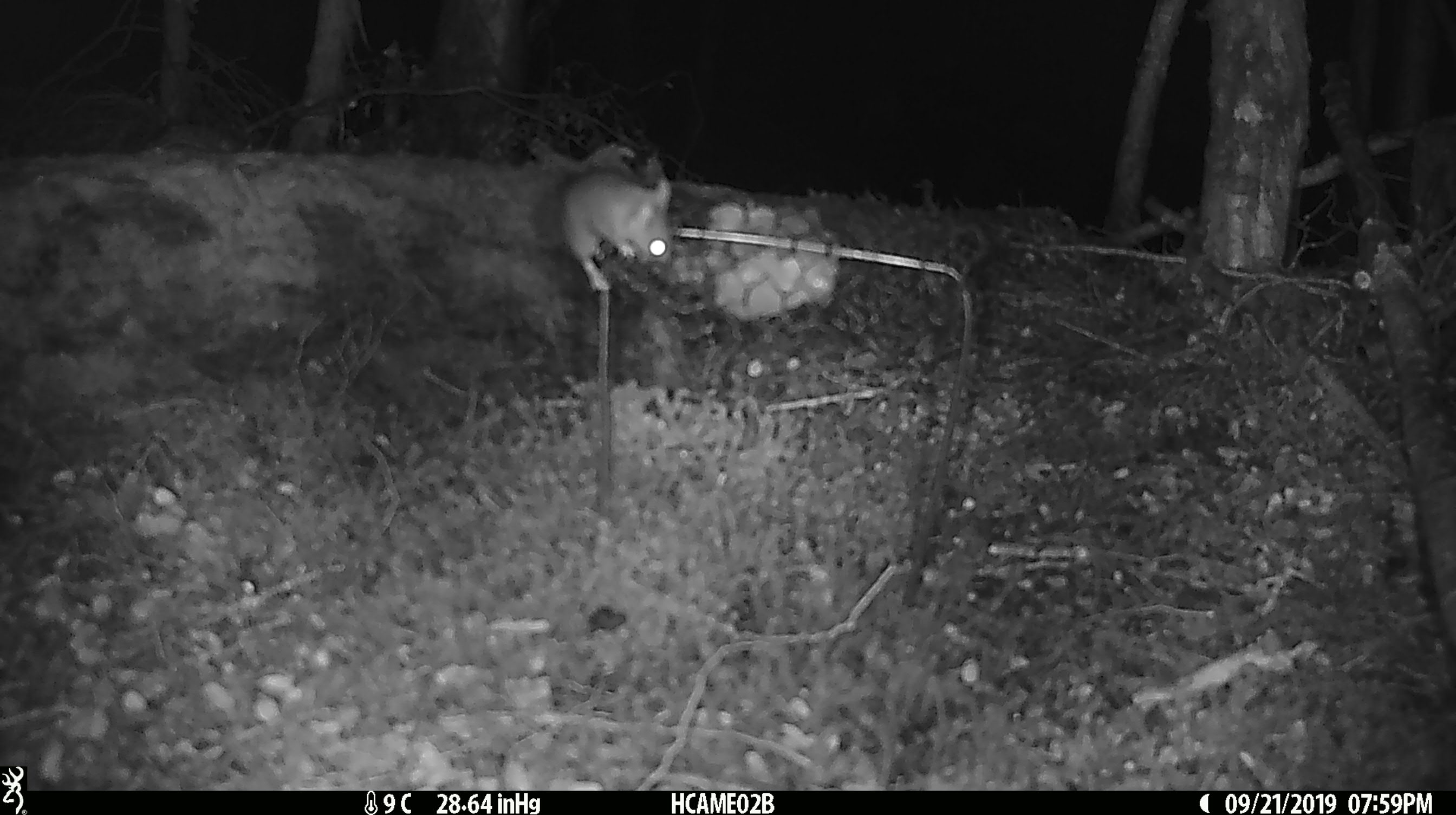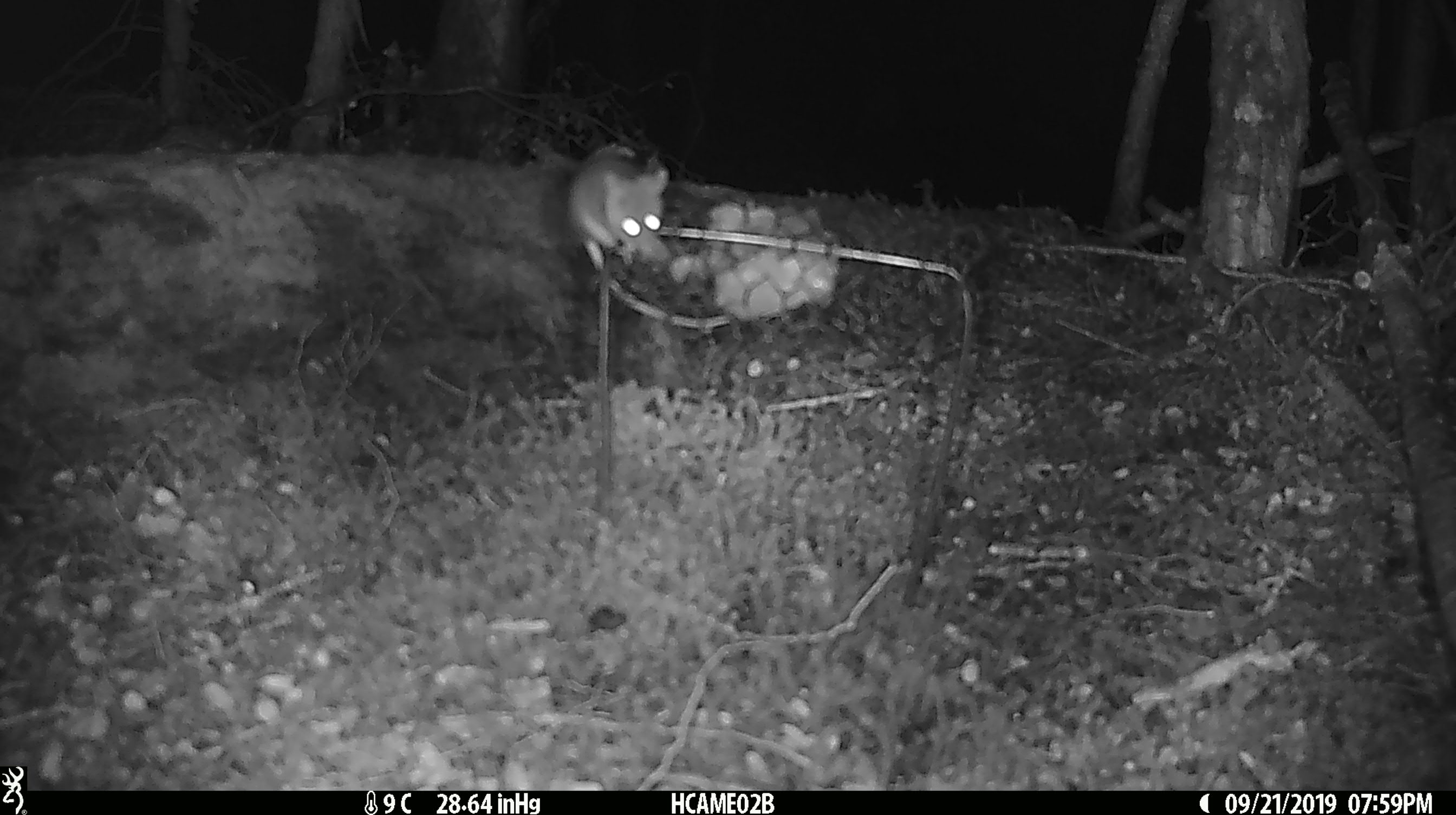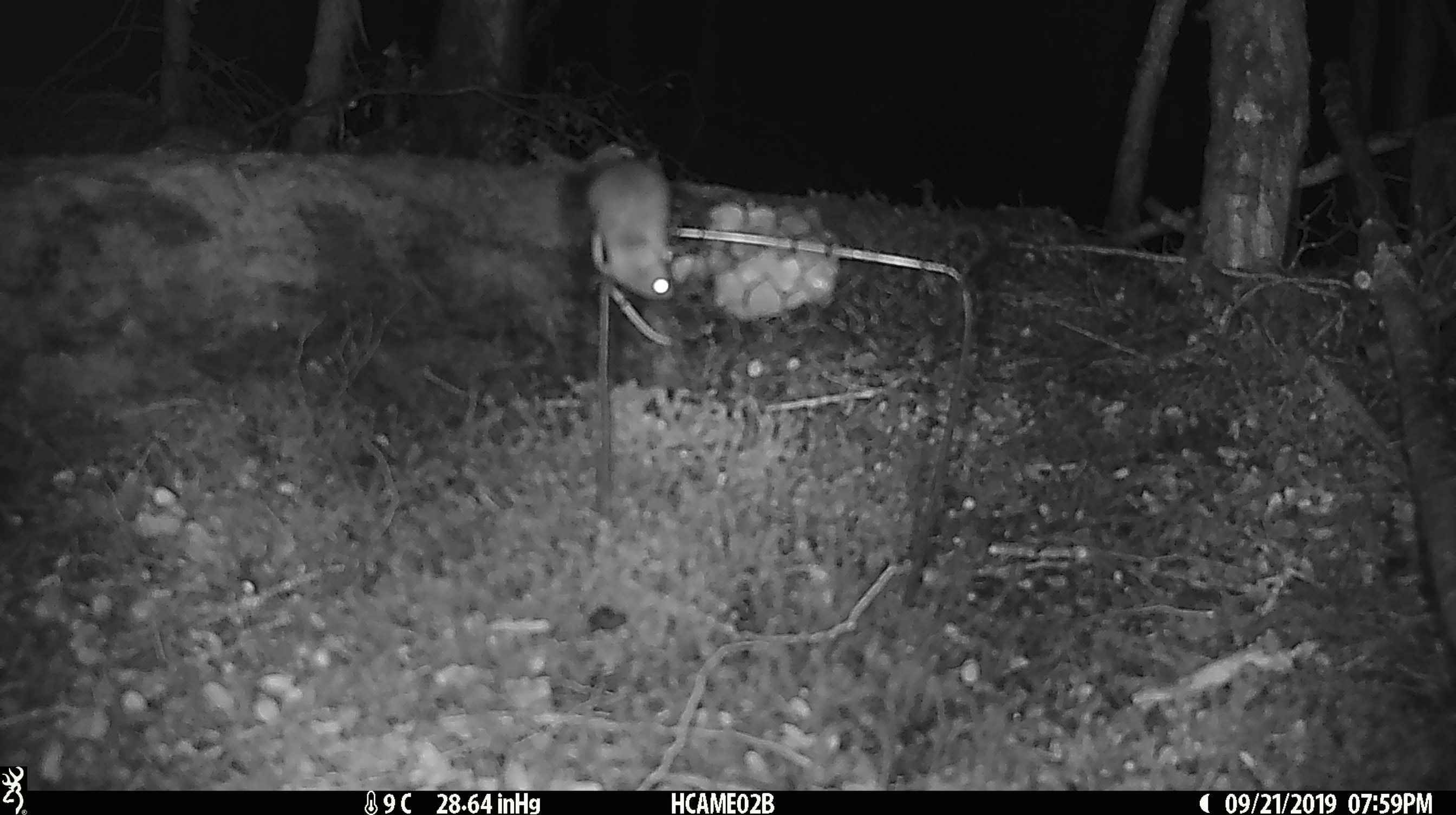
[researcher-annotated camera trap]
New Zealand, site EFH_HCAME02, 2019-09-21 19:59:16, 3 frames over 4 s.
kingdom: Animalia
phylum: Chordata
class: Mammalia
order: Rodentia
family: Muridae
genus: Mus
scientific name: Mus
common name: mouse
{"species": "mouse (Mus)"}